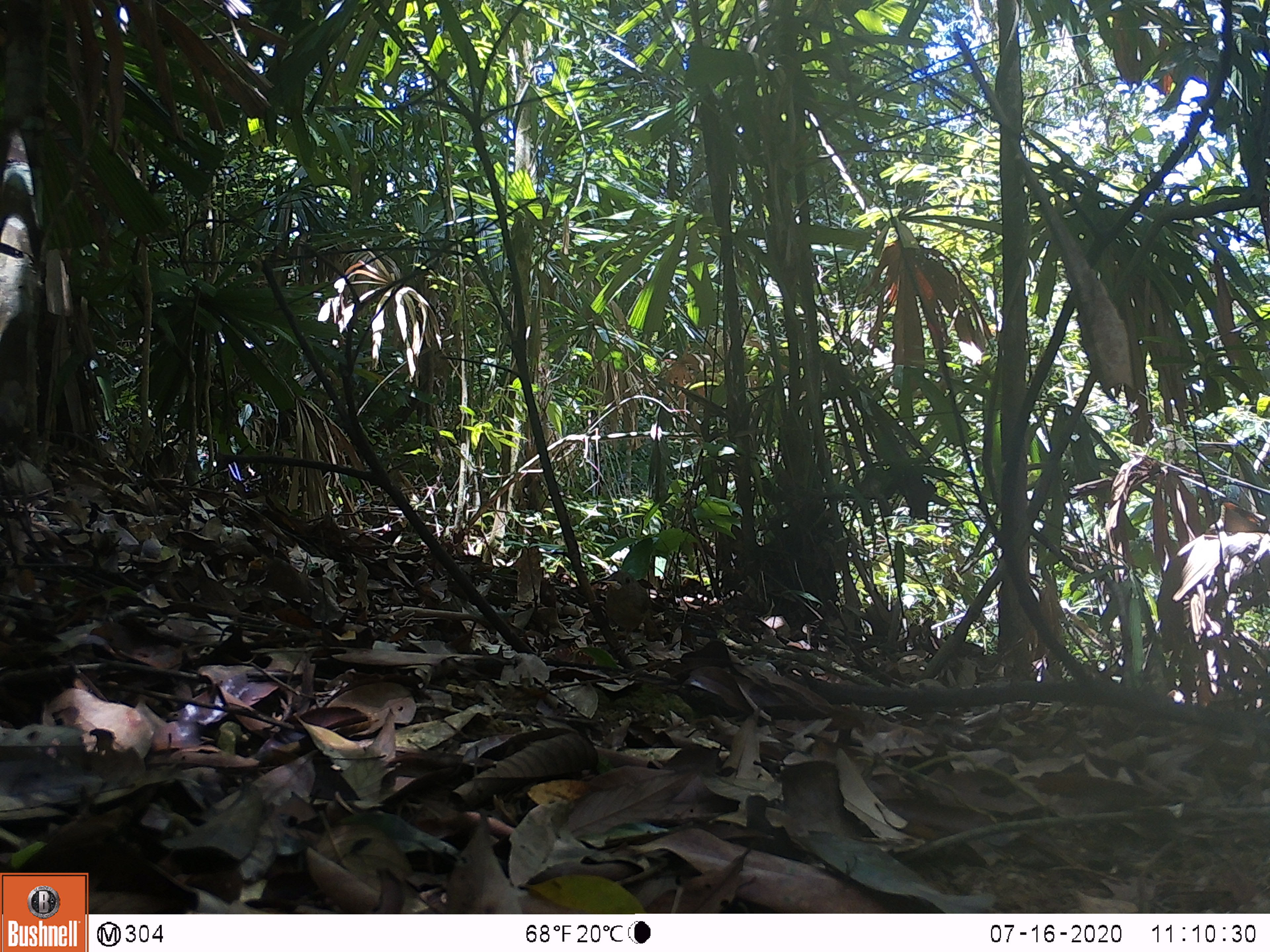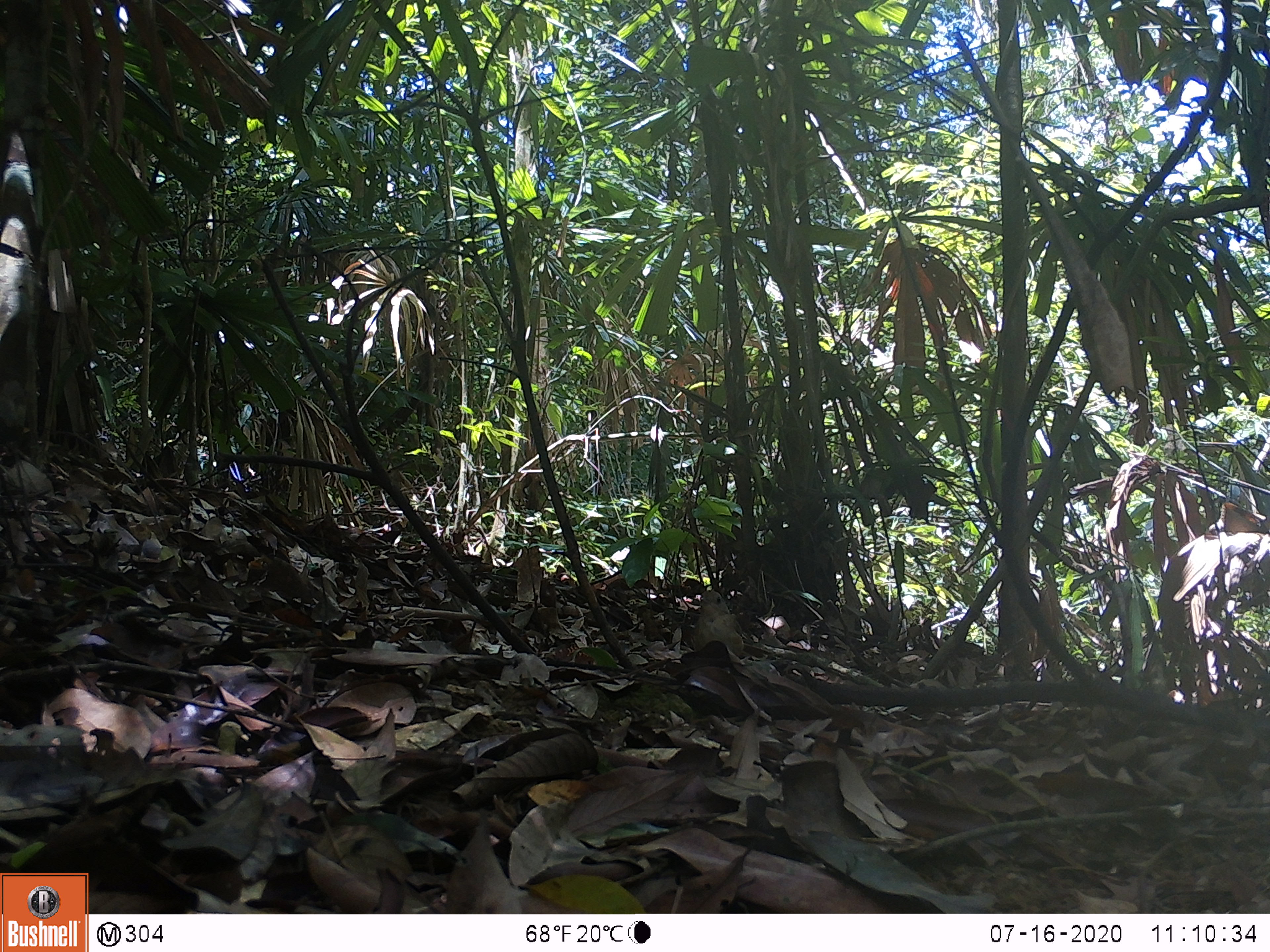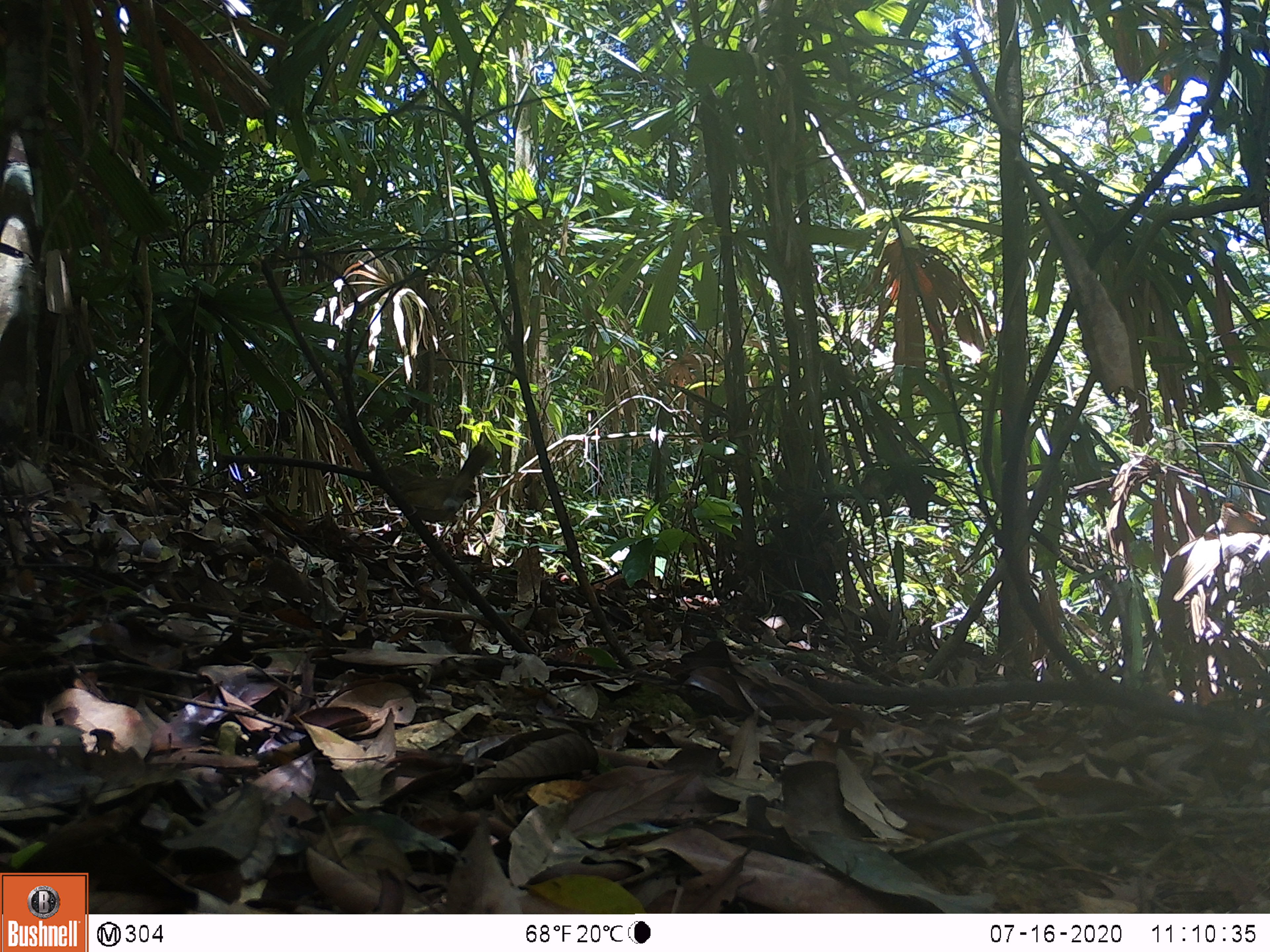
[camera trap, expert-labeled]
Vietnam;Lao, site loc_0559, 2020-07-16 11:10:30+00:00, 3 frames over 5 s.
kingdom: Animalia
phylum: Chordata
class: Aves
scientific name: Aves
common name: bird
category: unidentified bird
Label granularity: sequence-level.